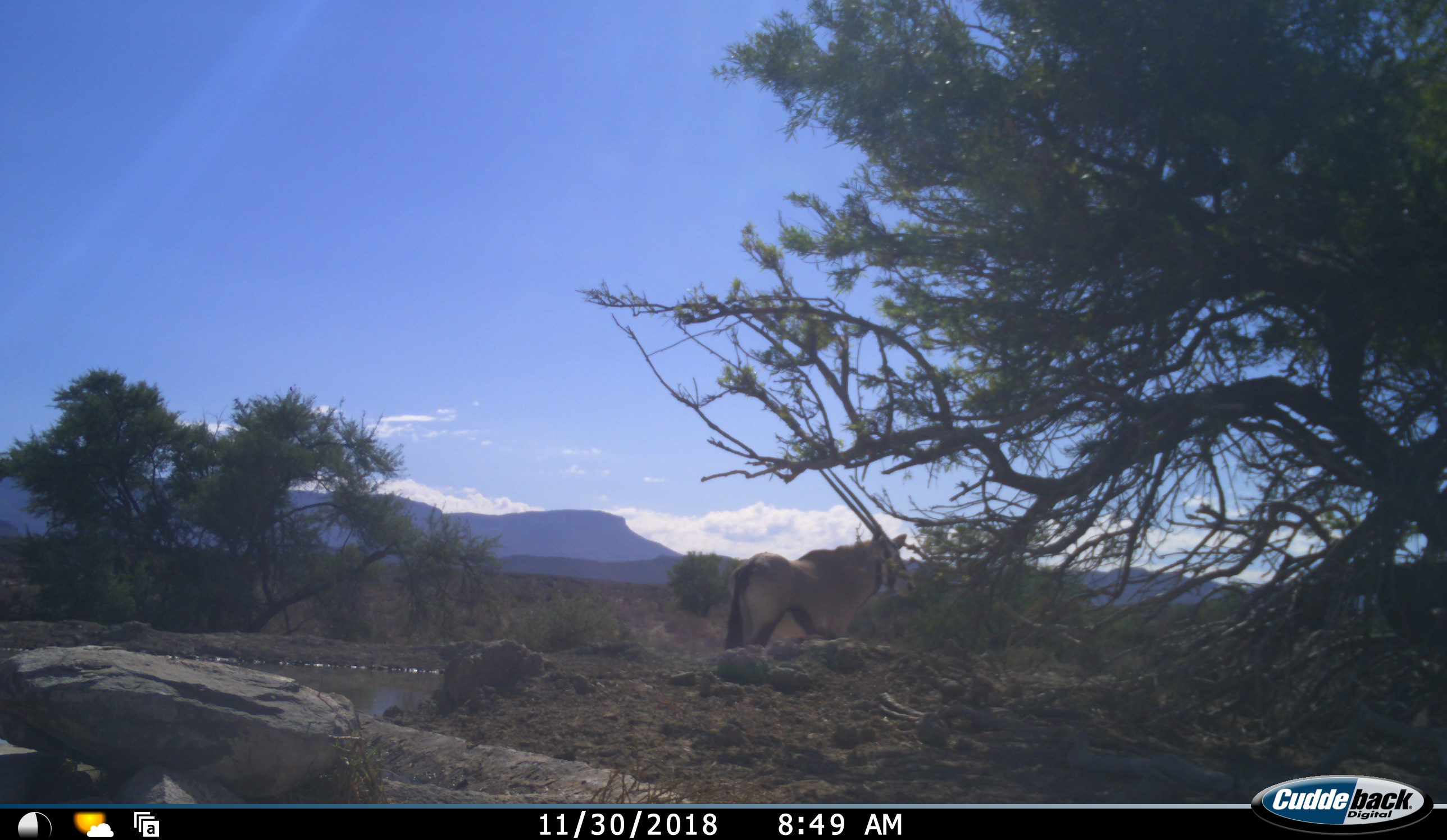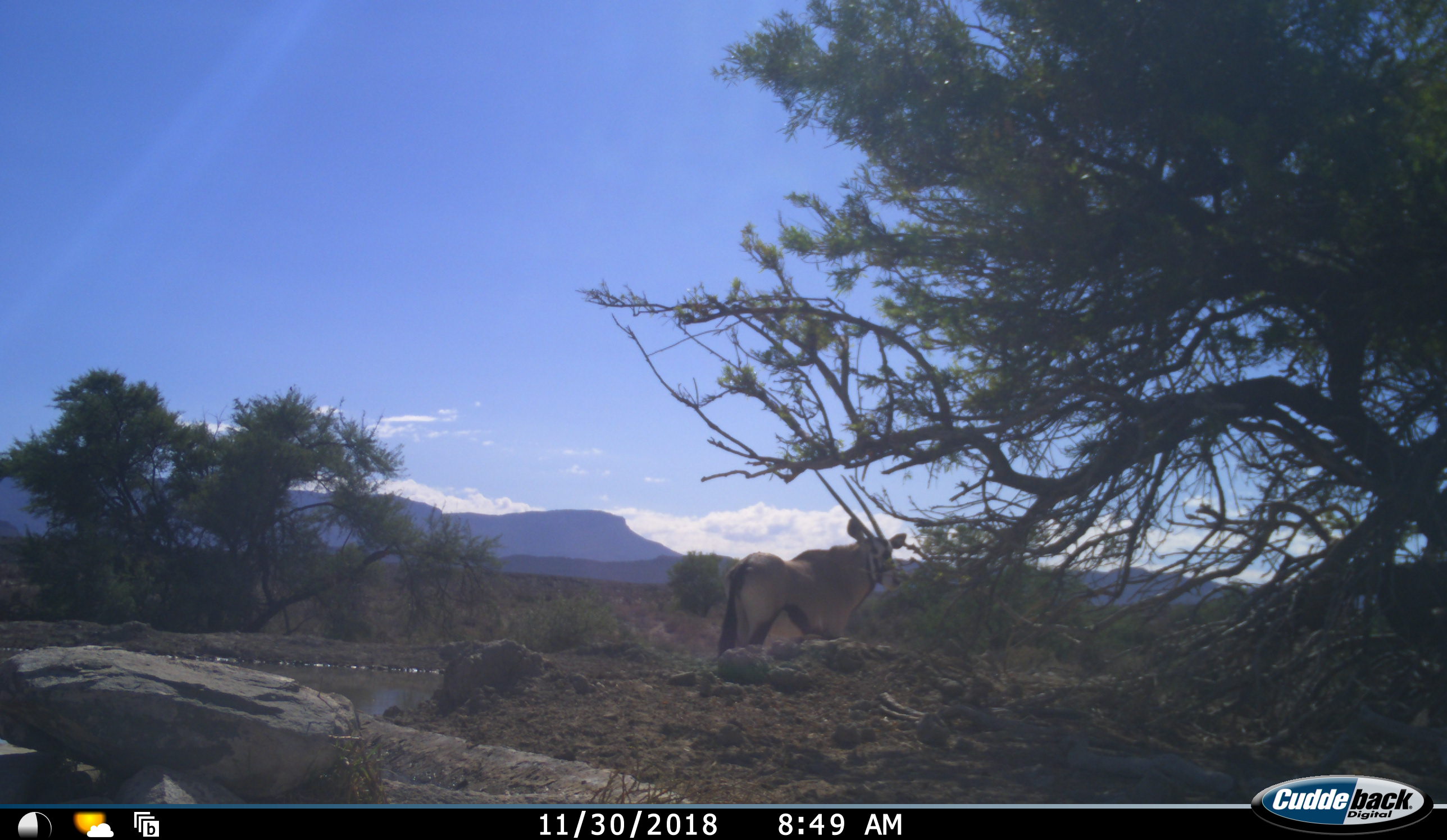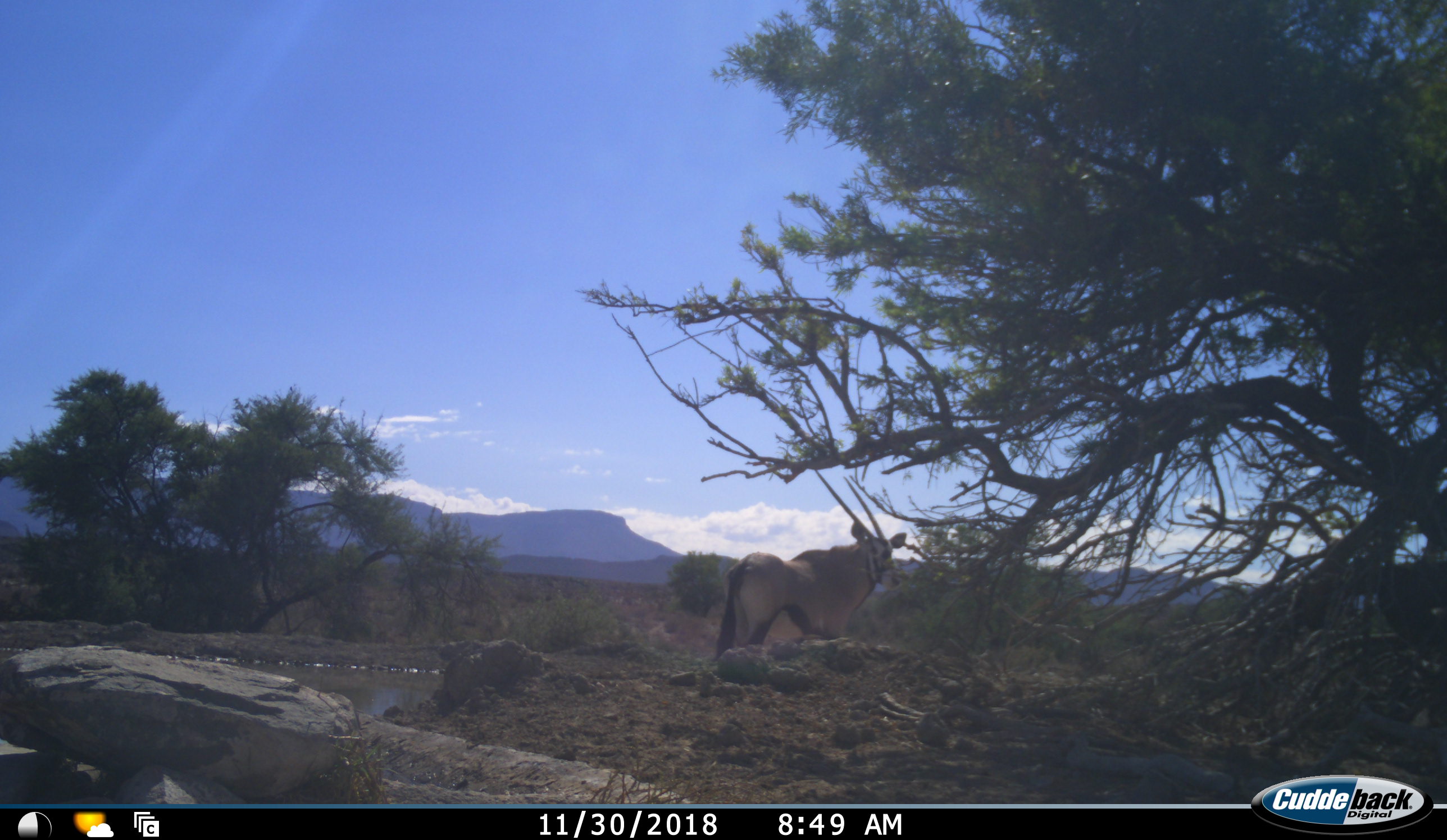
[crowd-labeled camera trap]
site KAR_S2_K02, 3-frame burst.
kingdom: Animalia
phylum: Chordata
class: Mammalia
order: Artiodactyla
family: Bovidae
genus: Oryx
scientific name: Oryx gazella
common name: gemsbok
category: oryx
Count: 1.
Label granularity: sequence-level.